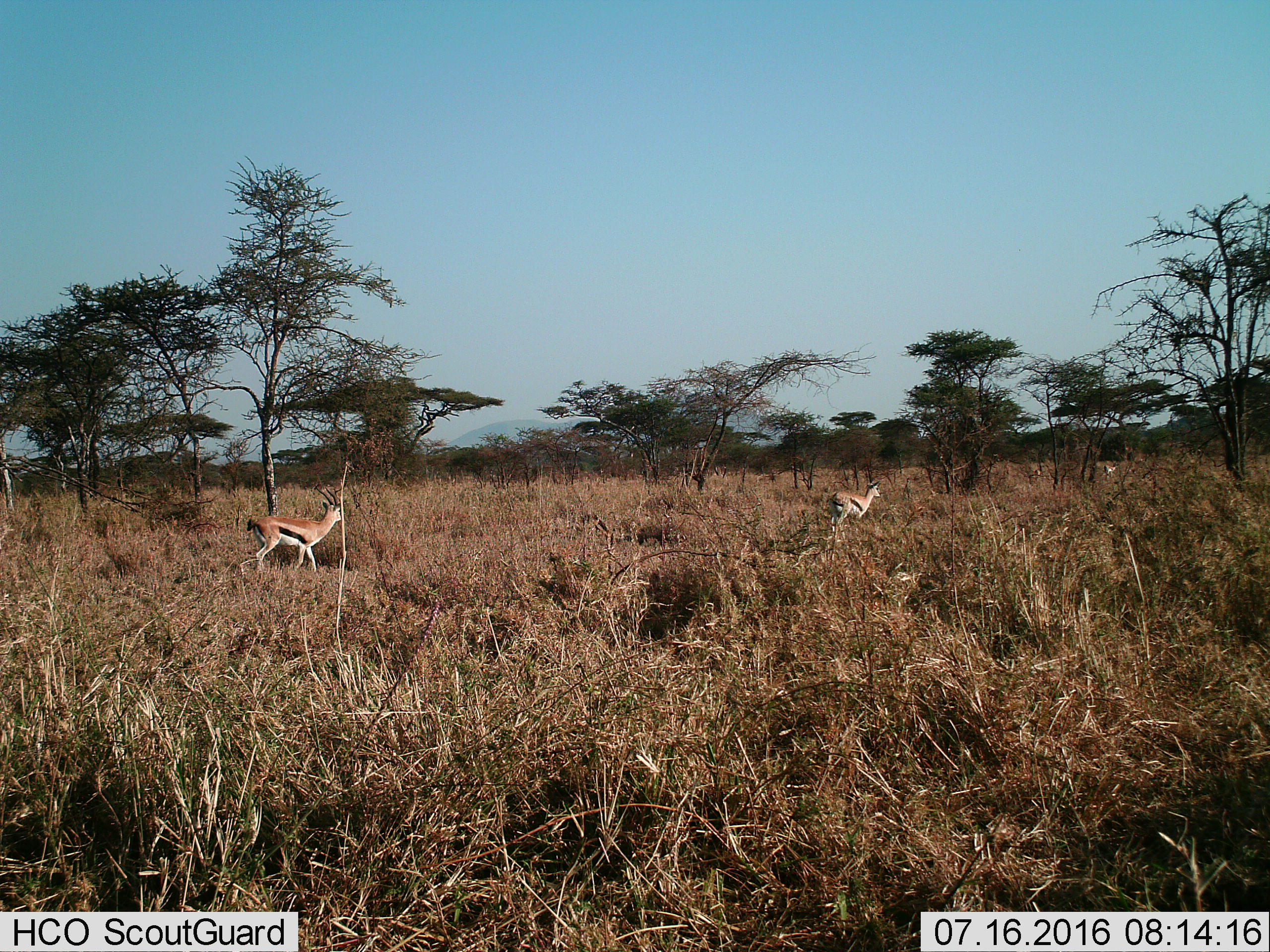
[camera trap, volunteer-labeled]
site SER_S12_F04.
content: unidentified animal